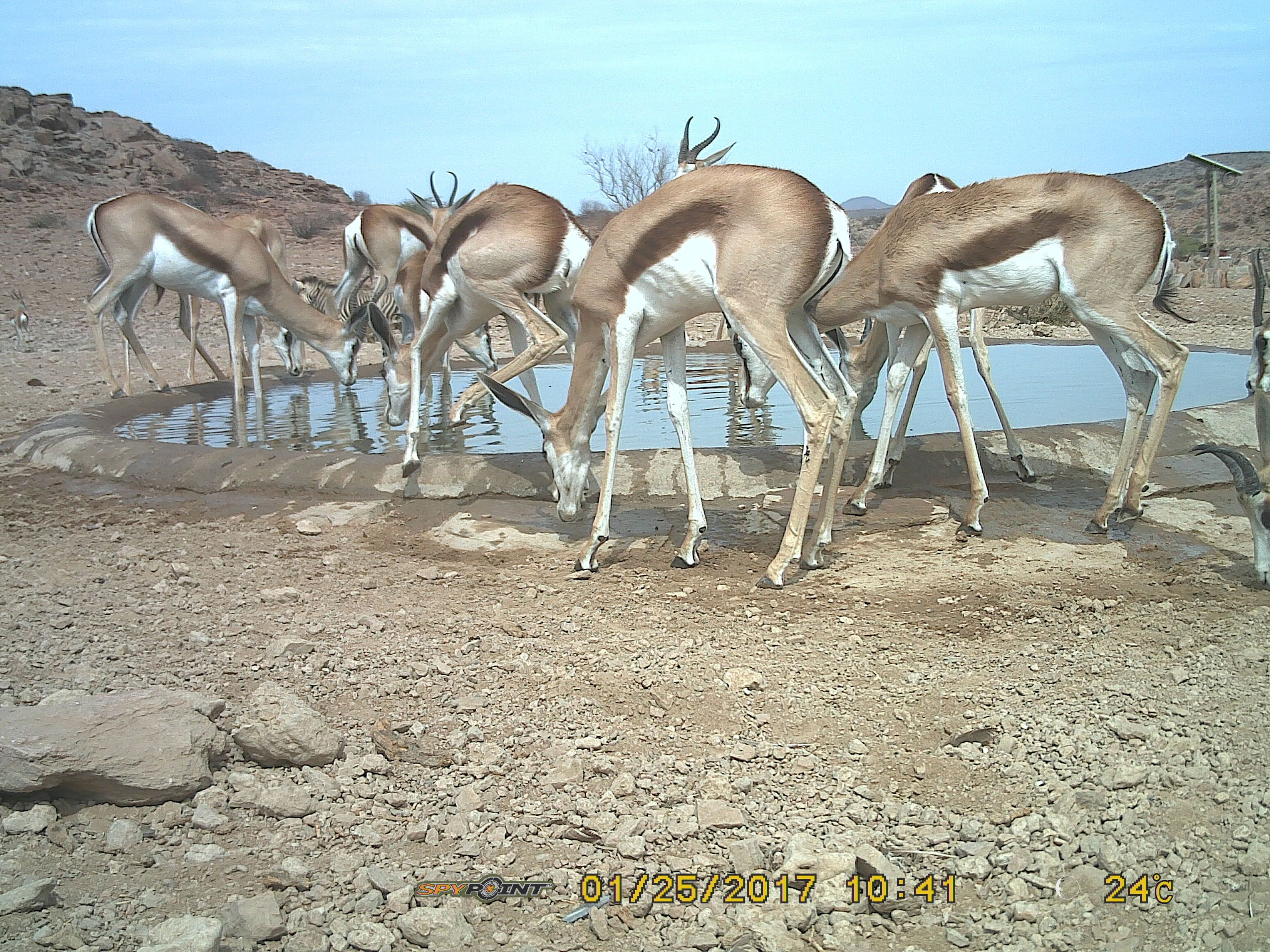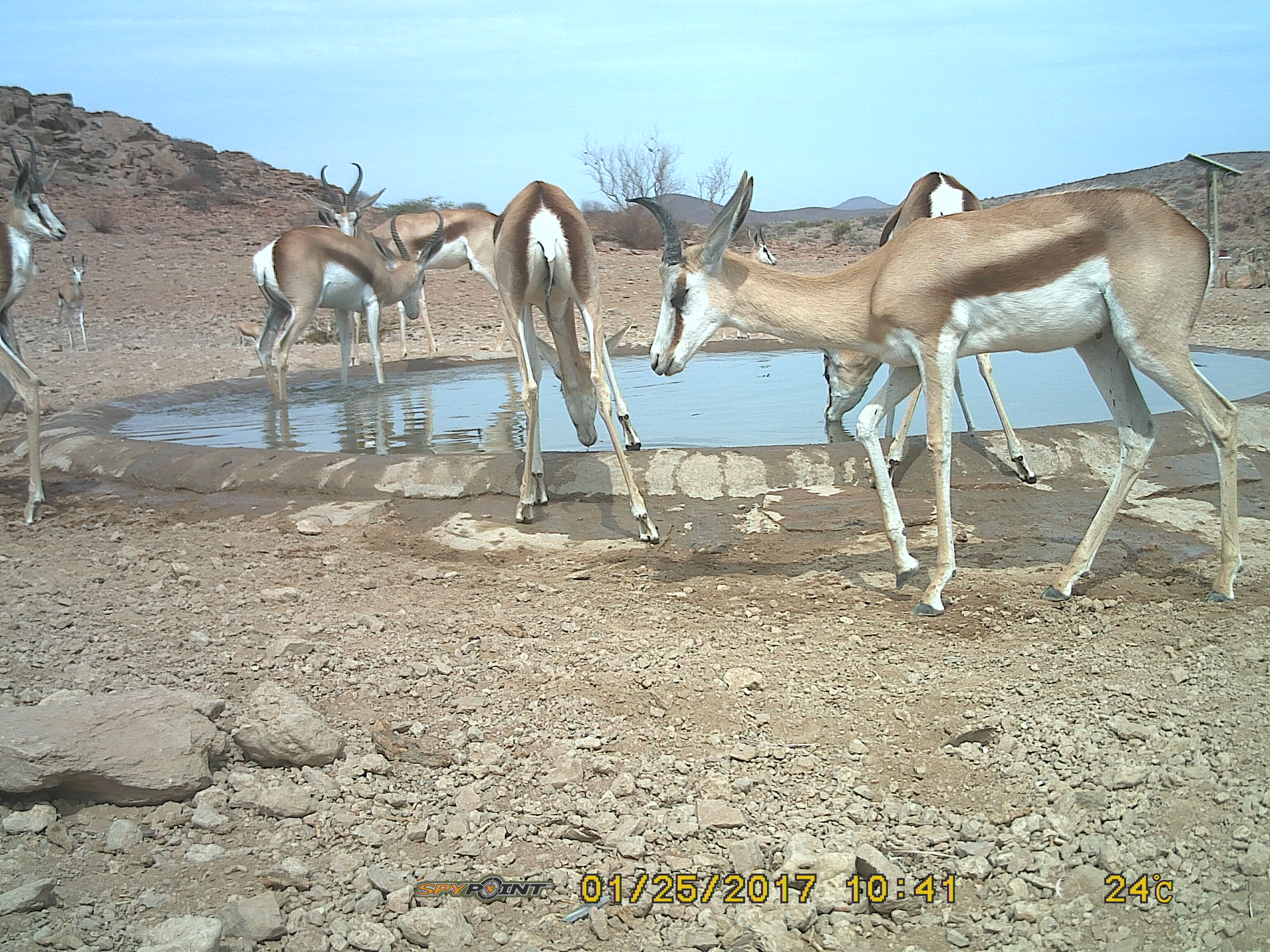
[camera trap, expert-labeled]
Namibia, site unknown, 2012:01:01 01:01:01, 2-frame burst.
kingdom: Animalia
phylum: Chordata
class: Mammalia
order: Artiodactyla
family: Bovidae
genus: Antidorcas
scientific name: Antidorcas marsupialis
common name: springbok